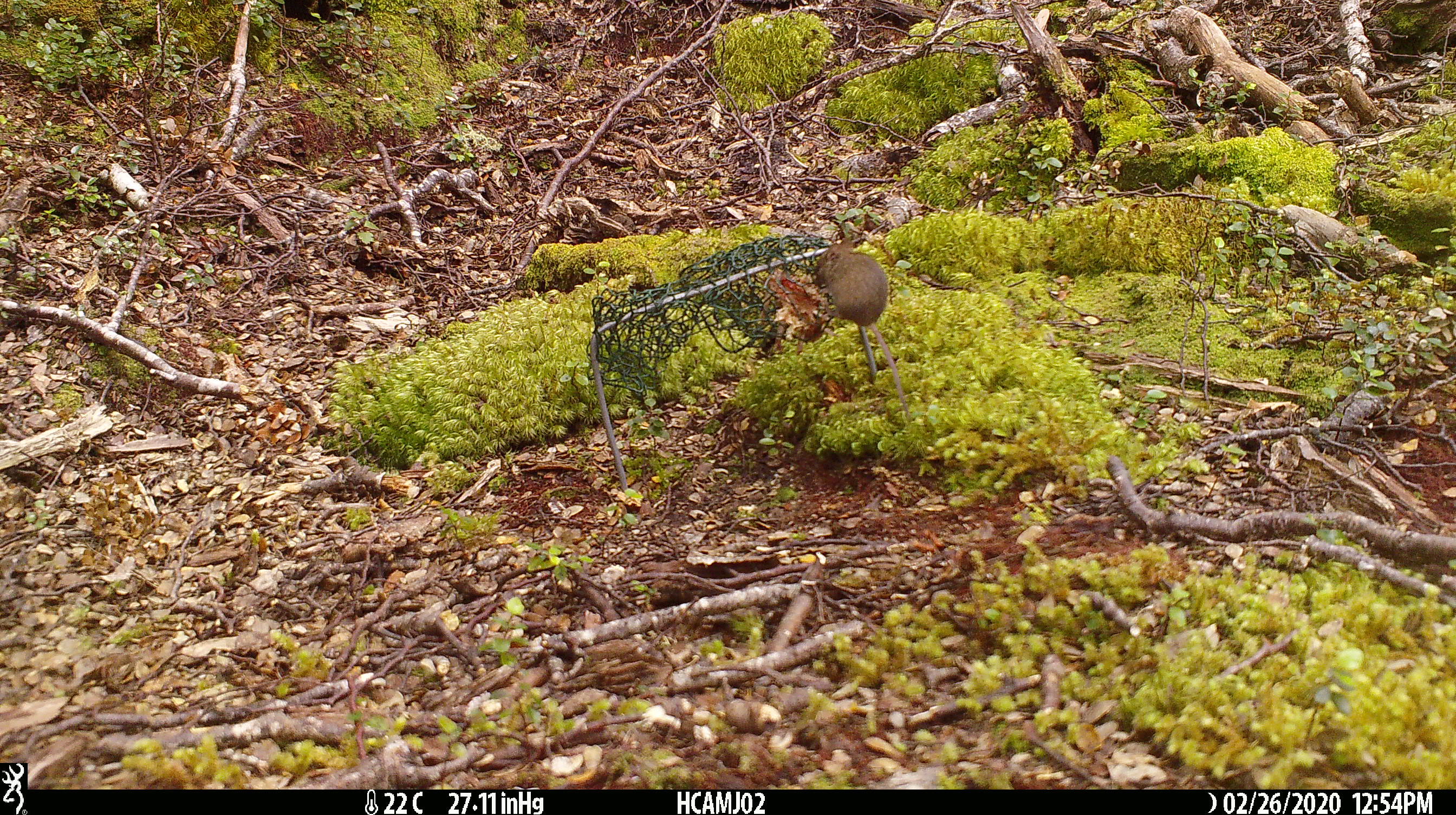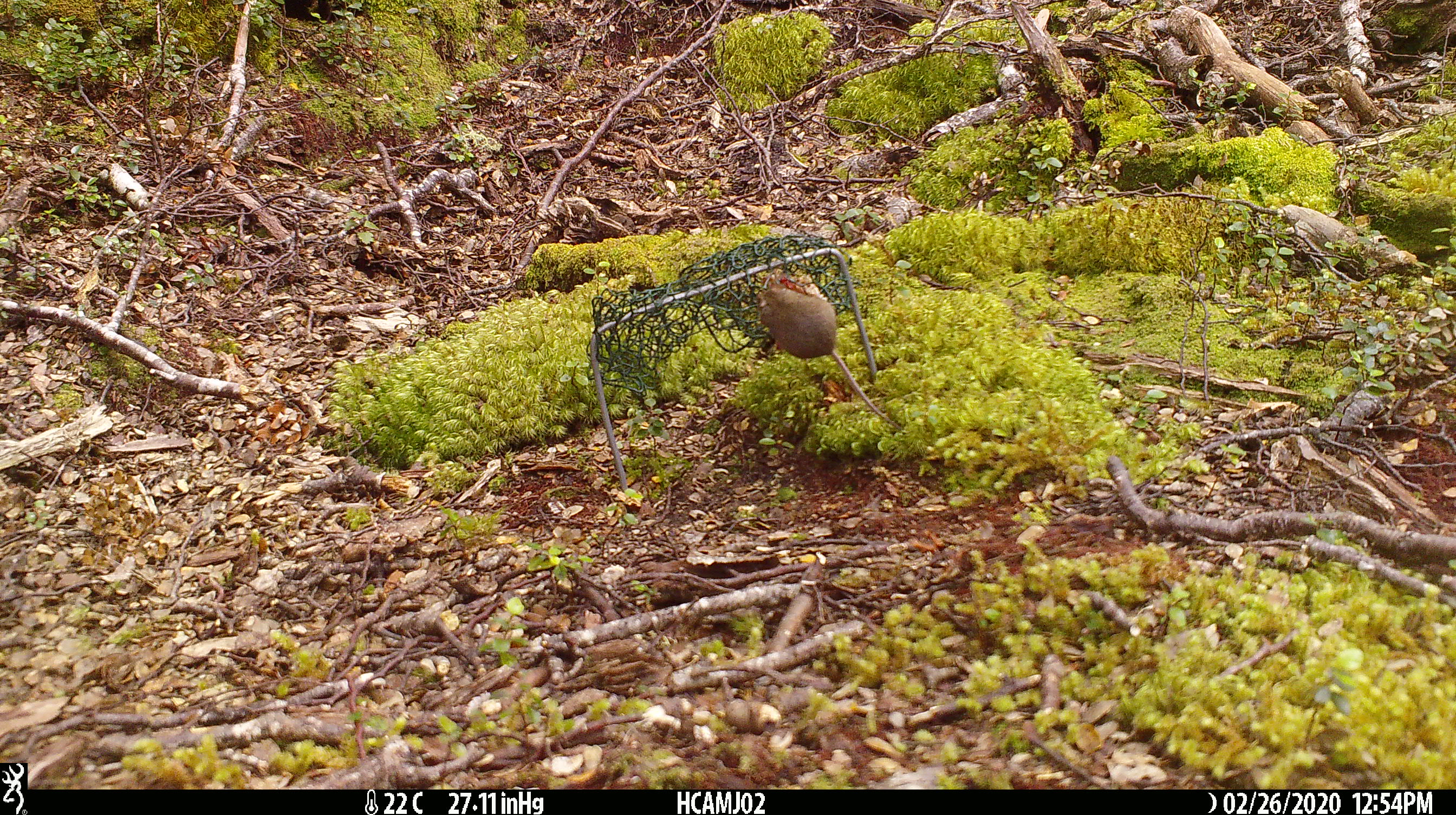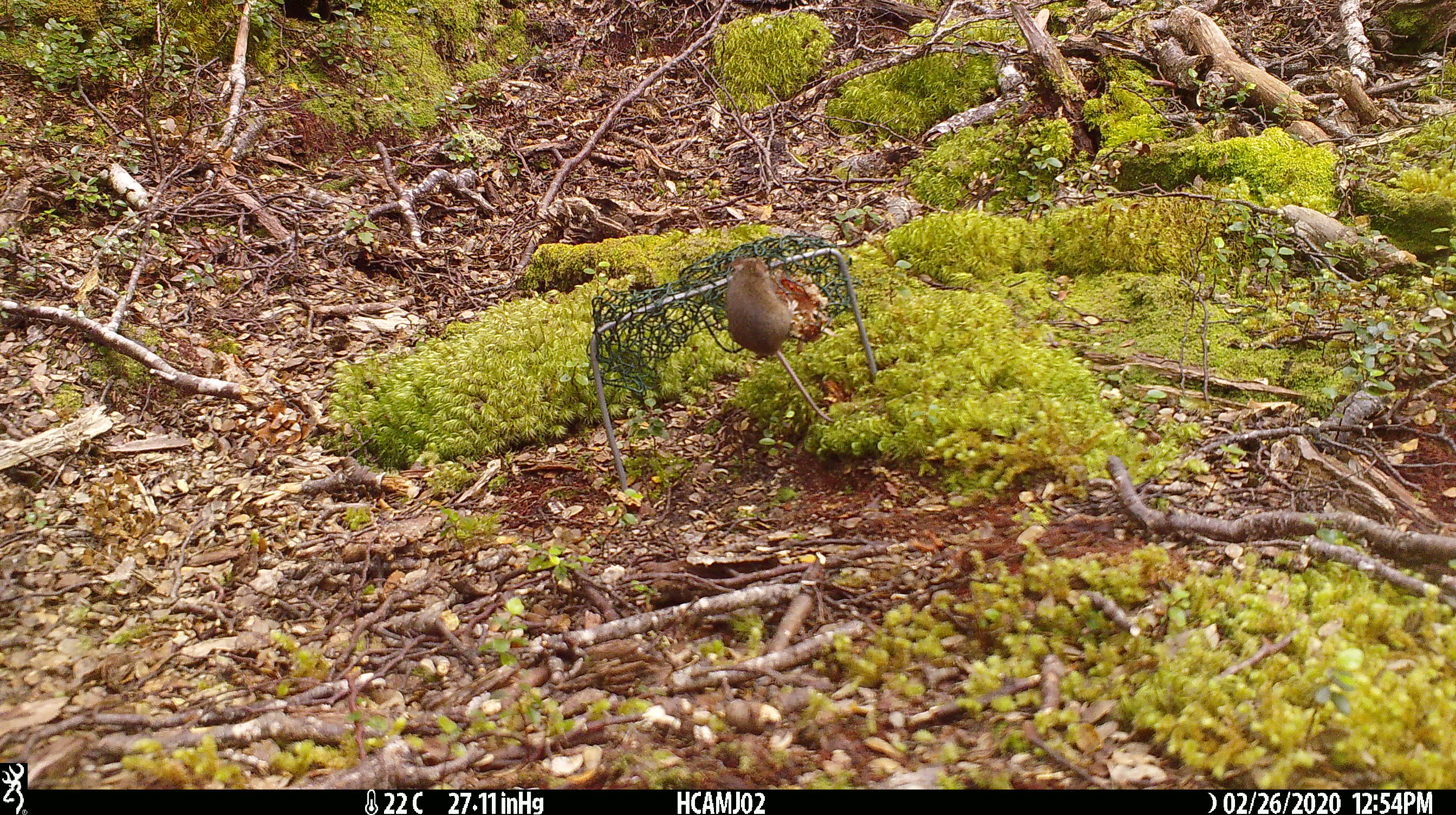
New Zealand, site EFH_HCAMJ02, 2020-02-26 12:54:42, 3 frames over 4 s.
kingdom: Animalia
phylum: Chordata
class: Mammalia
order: Rodentia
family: Muridae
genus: Mus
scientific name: Mus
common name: mouse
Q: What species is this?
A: Mouse (Mus).